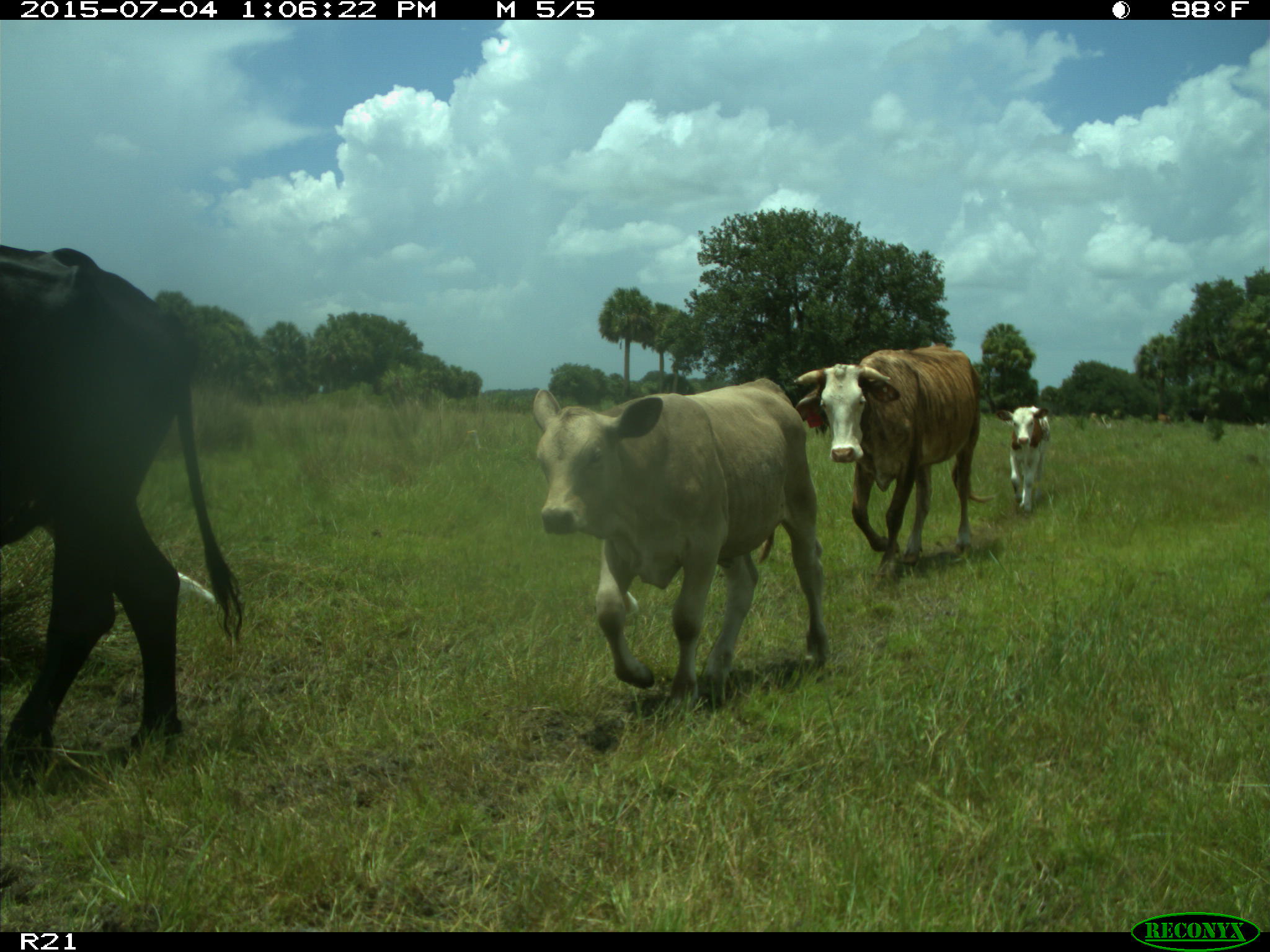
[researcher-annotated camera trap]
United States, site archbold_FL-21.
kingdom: Animalia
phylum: Chordata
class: Mammalia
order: Artiodactyla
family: Bovidae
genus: Bos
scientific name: Bos taurus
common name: domestic cow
Bos taurus (domestic cow).